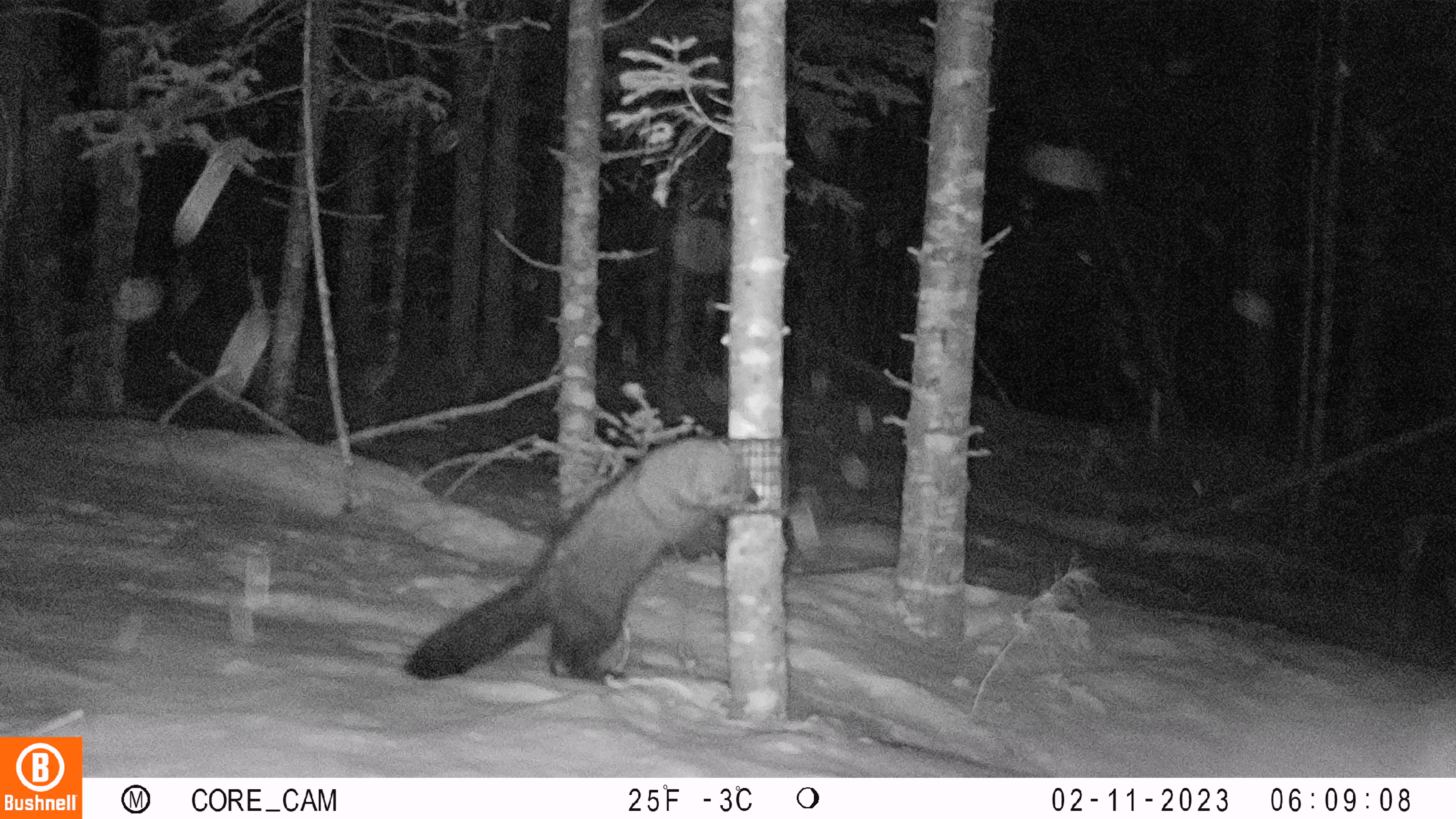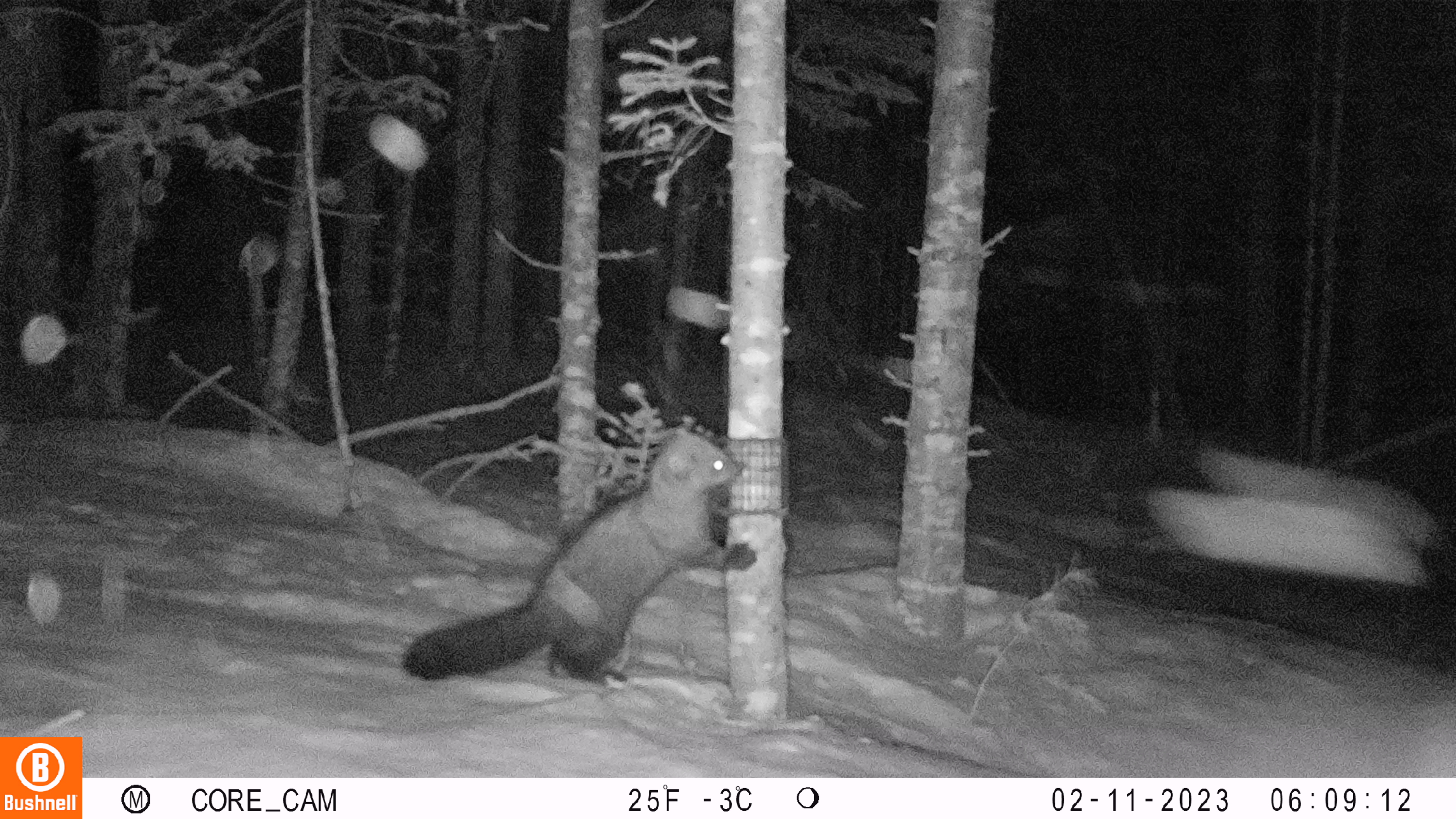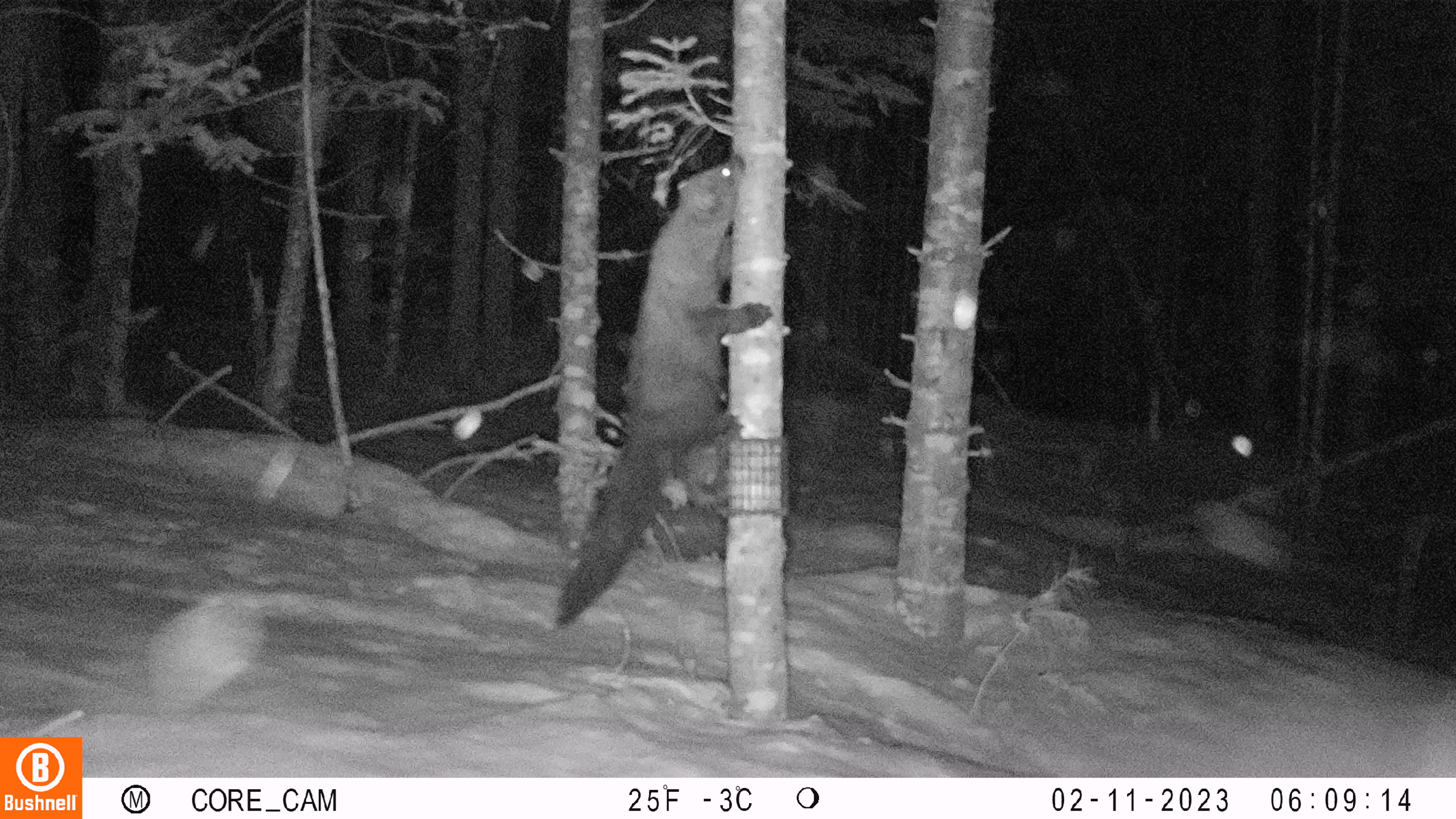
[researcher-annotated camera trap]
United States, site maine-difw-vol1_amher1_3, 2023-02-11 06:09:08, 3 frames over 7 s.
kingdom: Animalia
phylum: Chordata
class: Mammalia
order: Carnivora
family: Mustelidae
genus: Pekania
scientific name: Pekania pennanti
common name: fisher